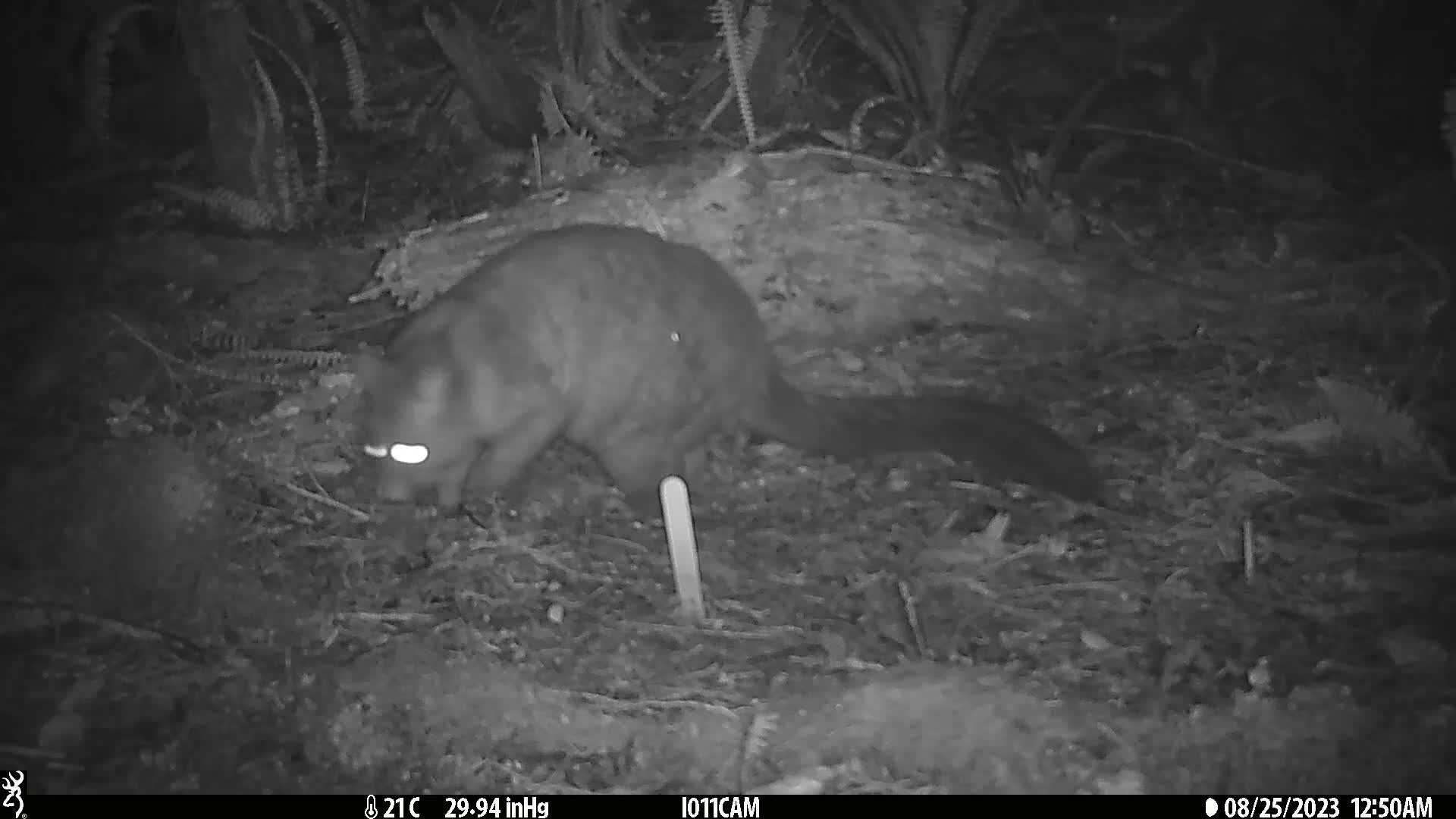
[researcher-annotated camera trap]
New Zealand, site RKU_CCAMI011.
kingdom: Animalia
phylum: Chordata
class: Mammalia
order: Diprotodontia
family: Phalangeridae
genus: Trichosurus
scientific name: Trichosurus vulpecula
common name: common brushtail possum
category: possum